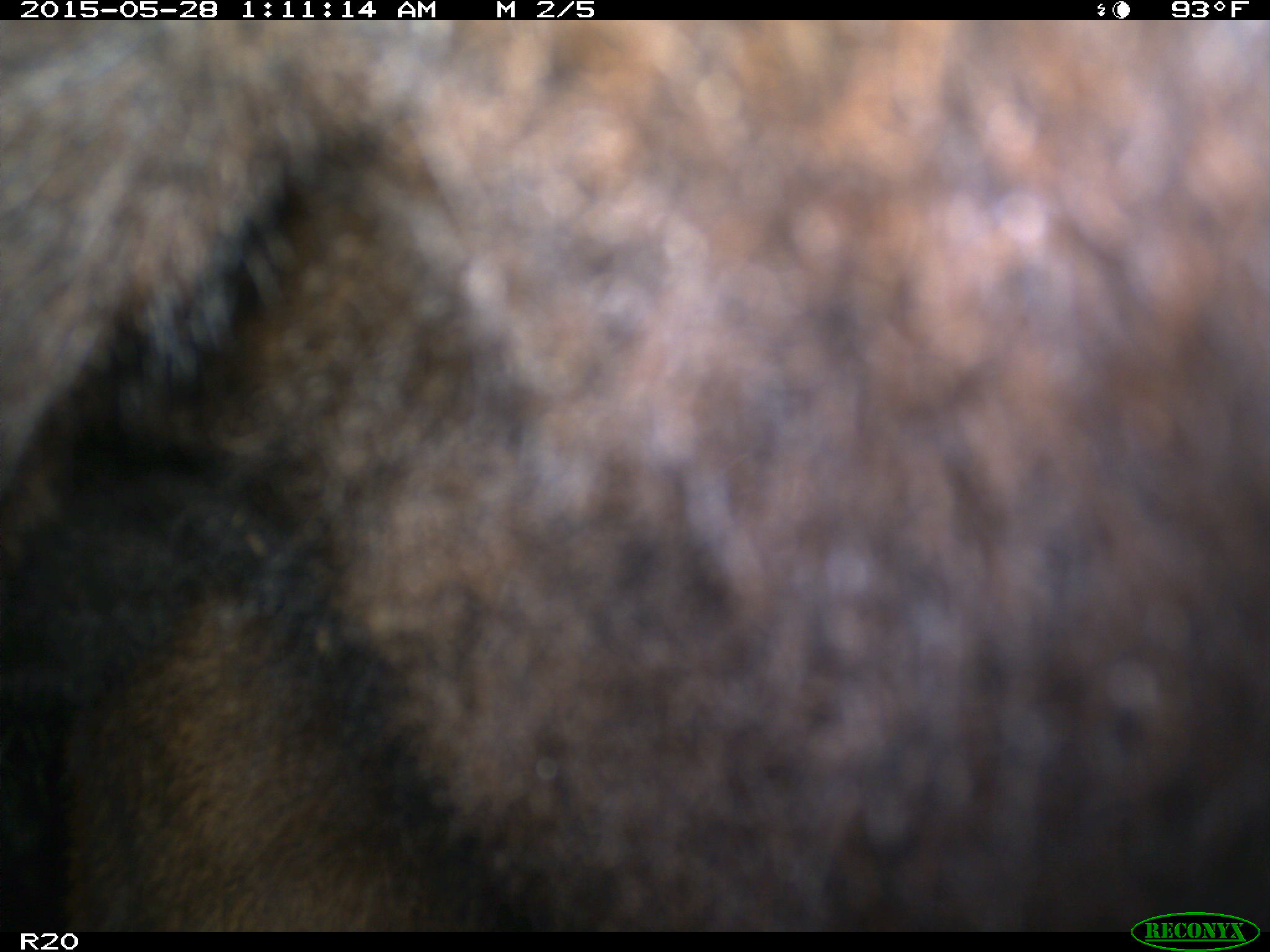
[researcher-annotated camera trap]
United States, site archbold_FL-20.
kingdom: Animalia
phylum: Chordata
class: Mammalia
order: Artiodactyla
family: Bovidae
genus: Bos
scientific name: Bos taurus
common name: domestic cow